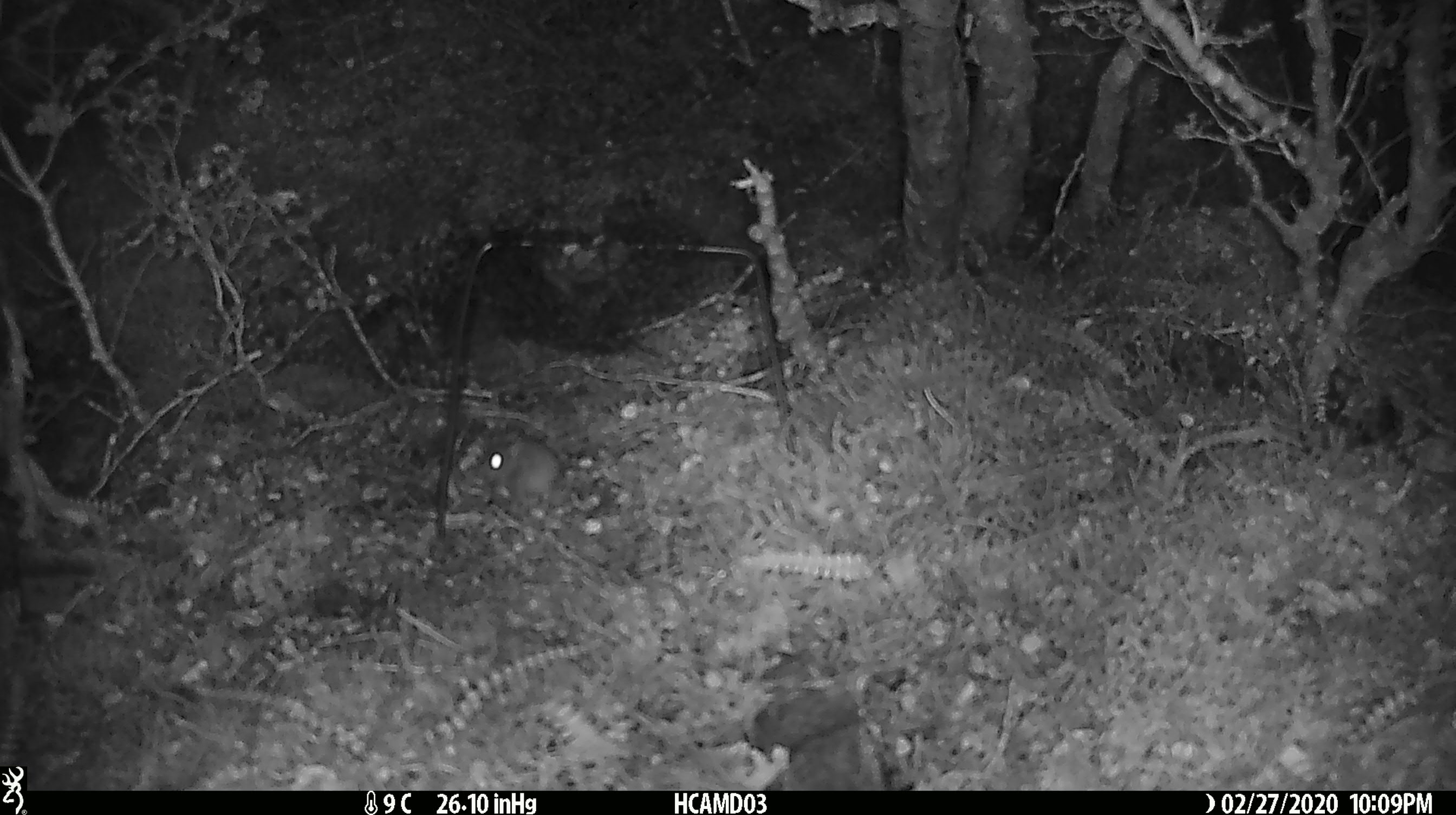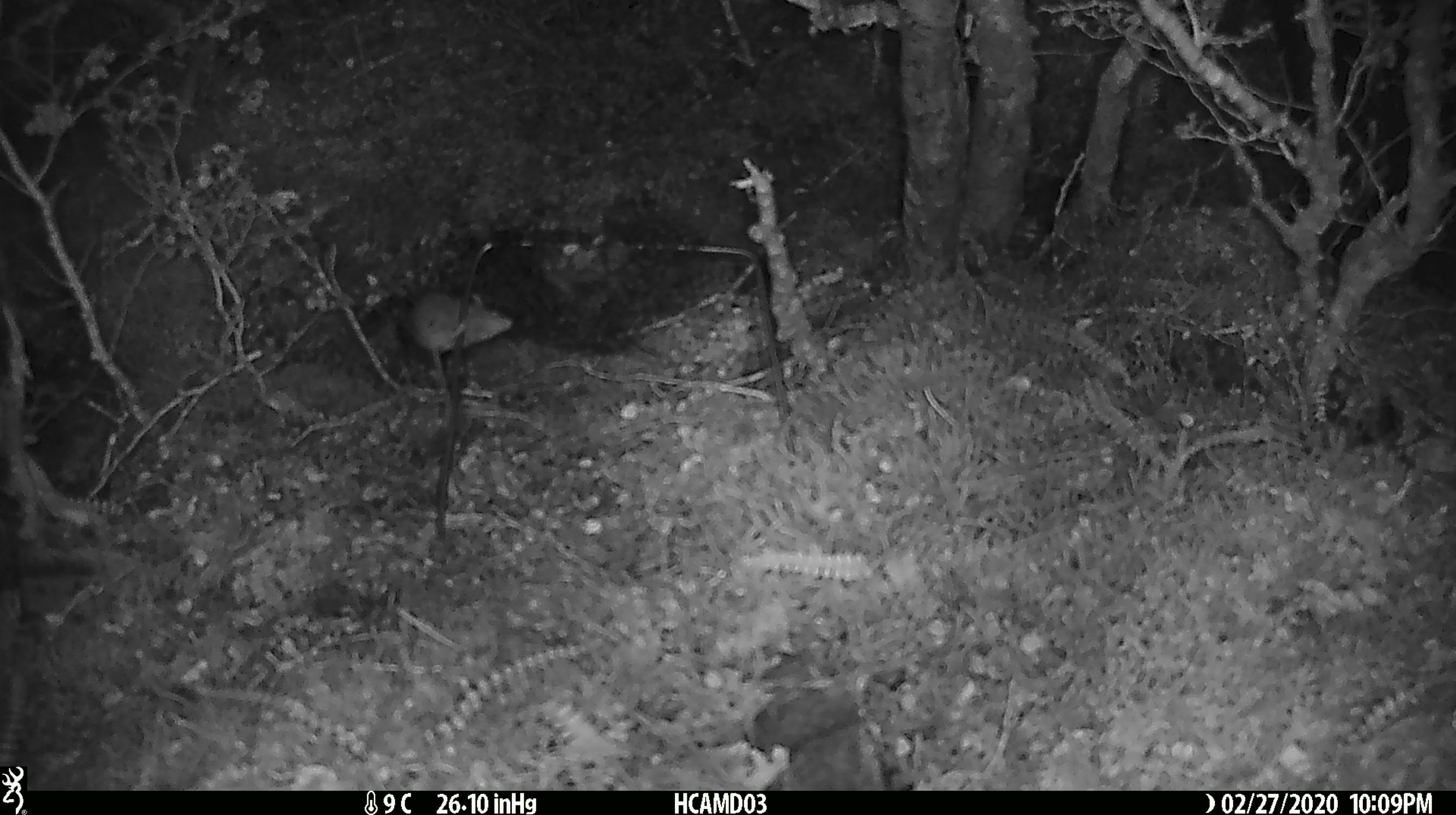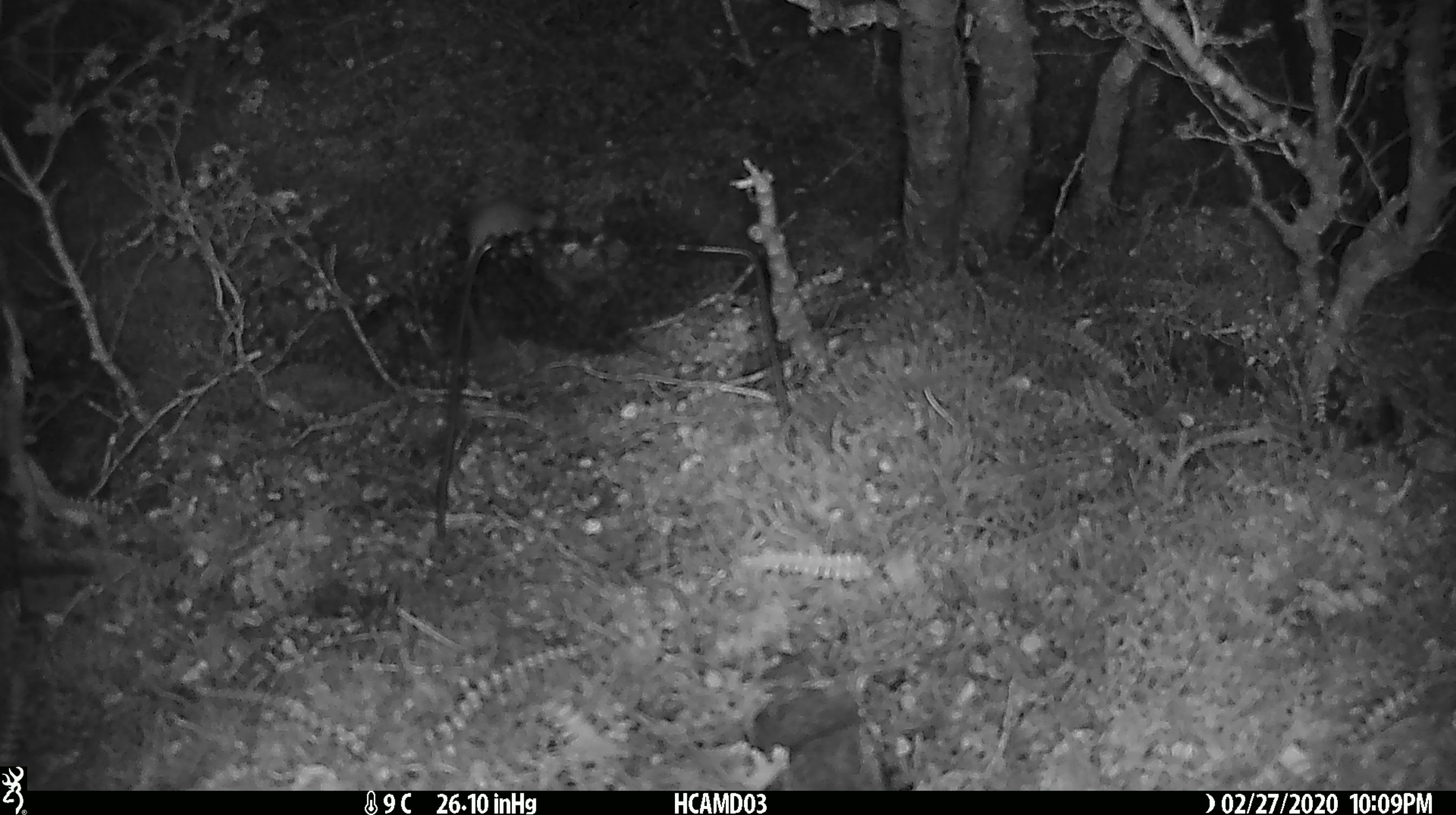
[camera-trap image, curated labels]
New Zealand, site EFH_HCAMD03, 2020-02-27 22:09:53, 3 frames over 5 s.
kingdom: Animalia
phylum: Chordata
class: Mammalia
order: Rodentia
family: Muridae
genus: Mus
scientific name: Mus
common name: mouse